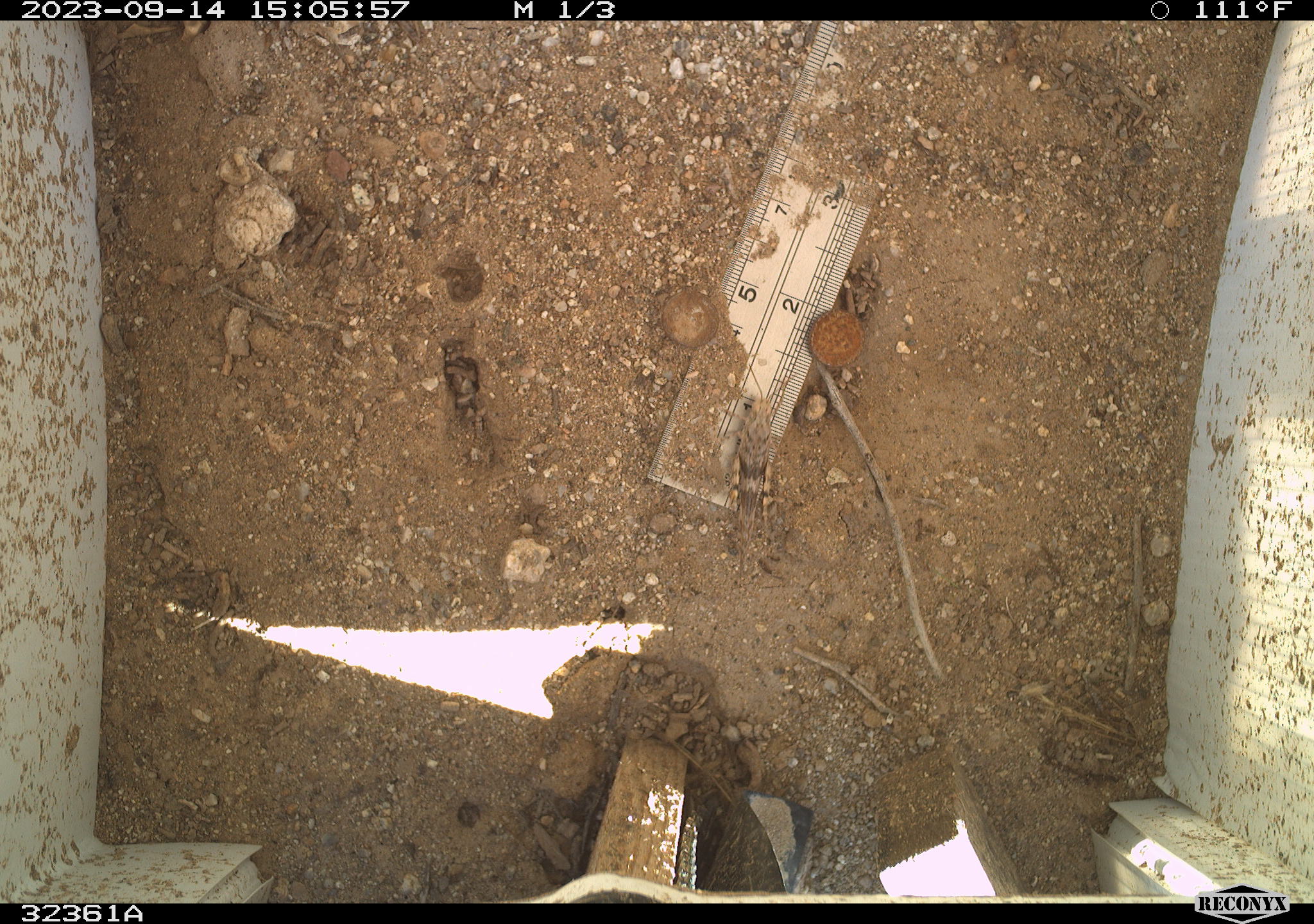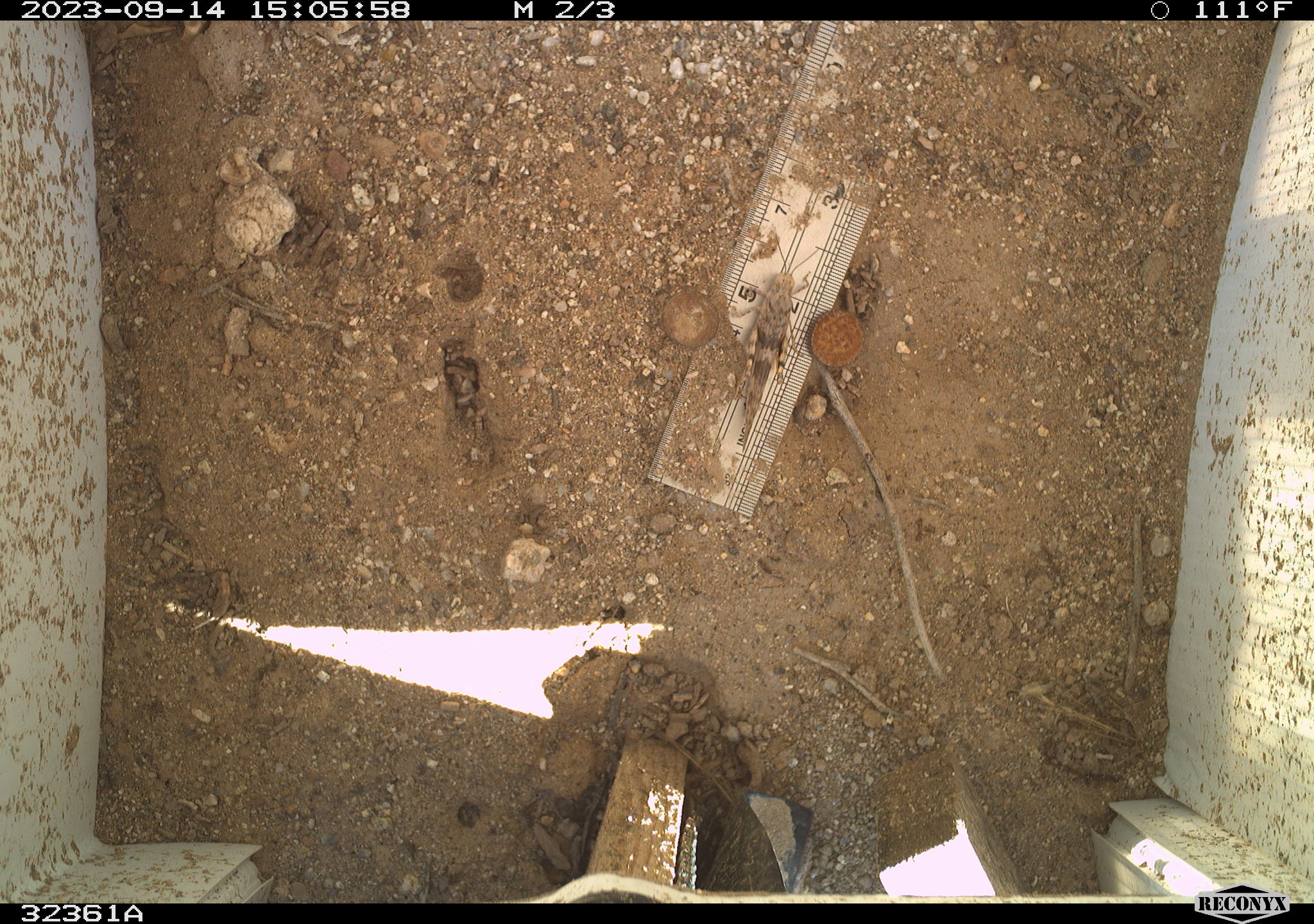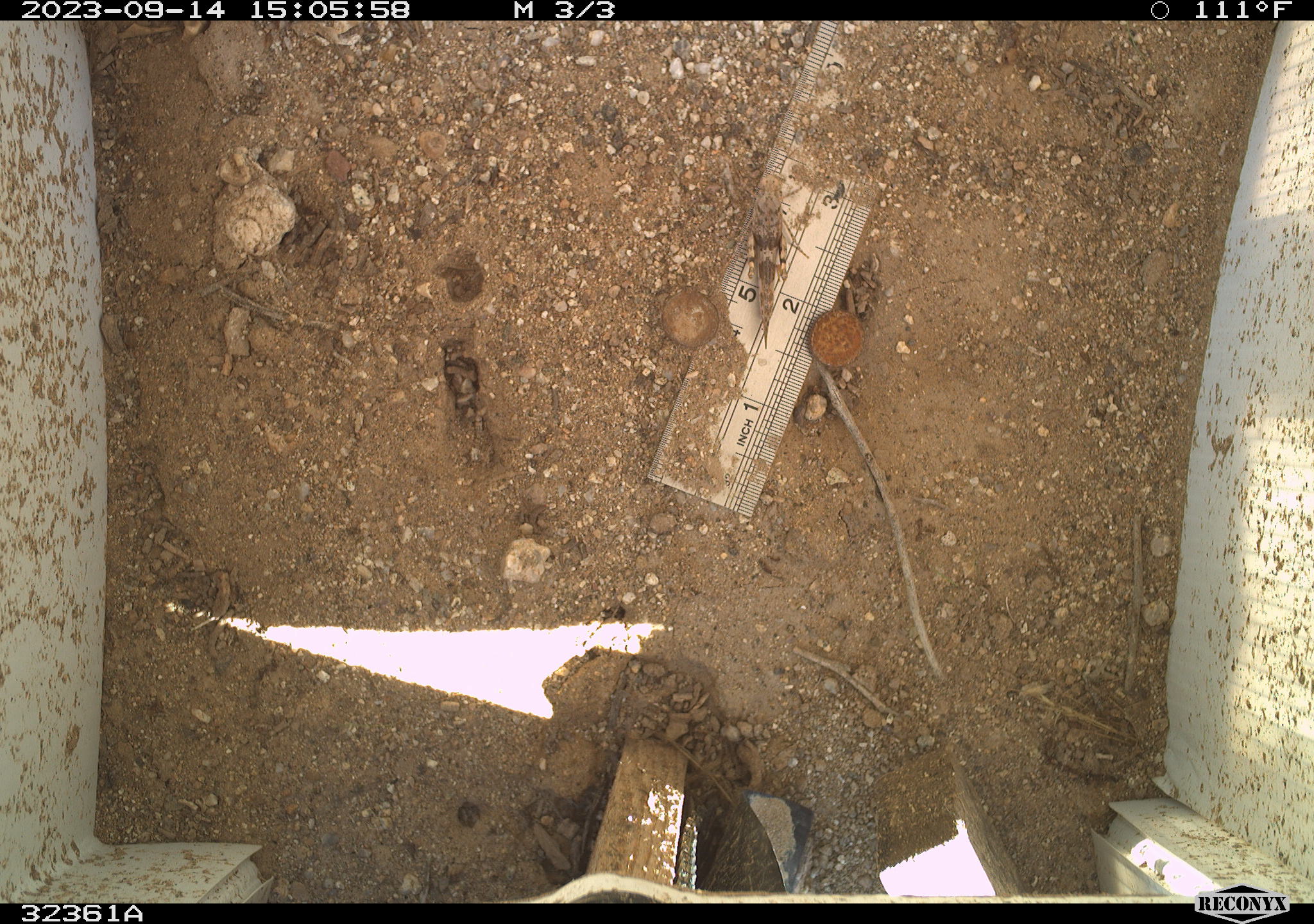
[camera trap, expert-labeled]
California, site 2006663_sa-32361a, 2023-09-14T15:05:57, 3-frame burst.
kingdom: Animalia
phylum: Chordata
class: Reptilia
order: Squamata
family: Phrynosomatidae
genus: Uta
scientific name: Uta stansburiana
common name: common side-blotched lizard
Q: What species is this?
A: Common side-blotched lizard (Uta stansburiana).